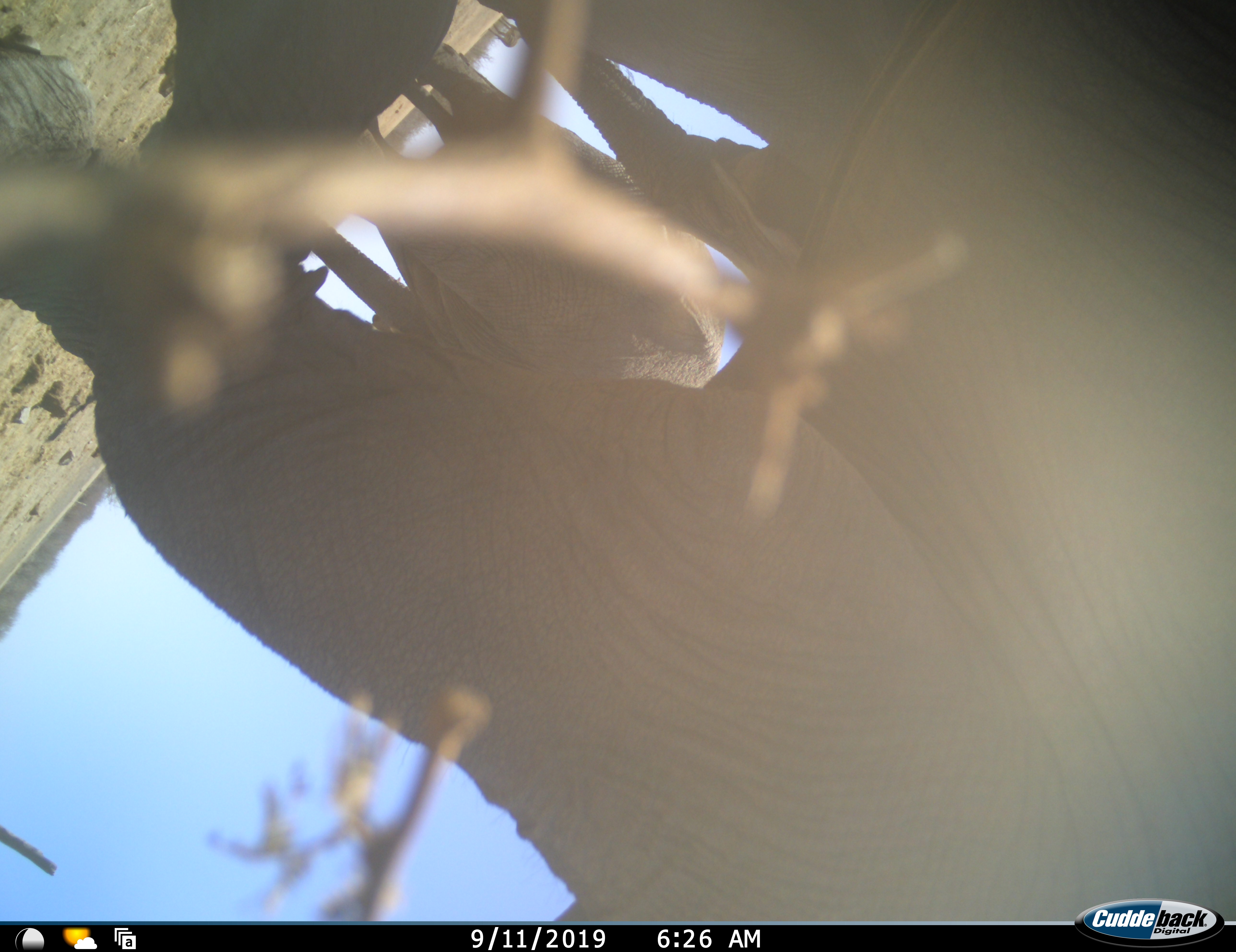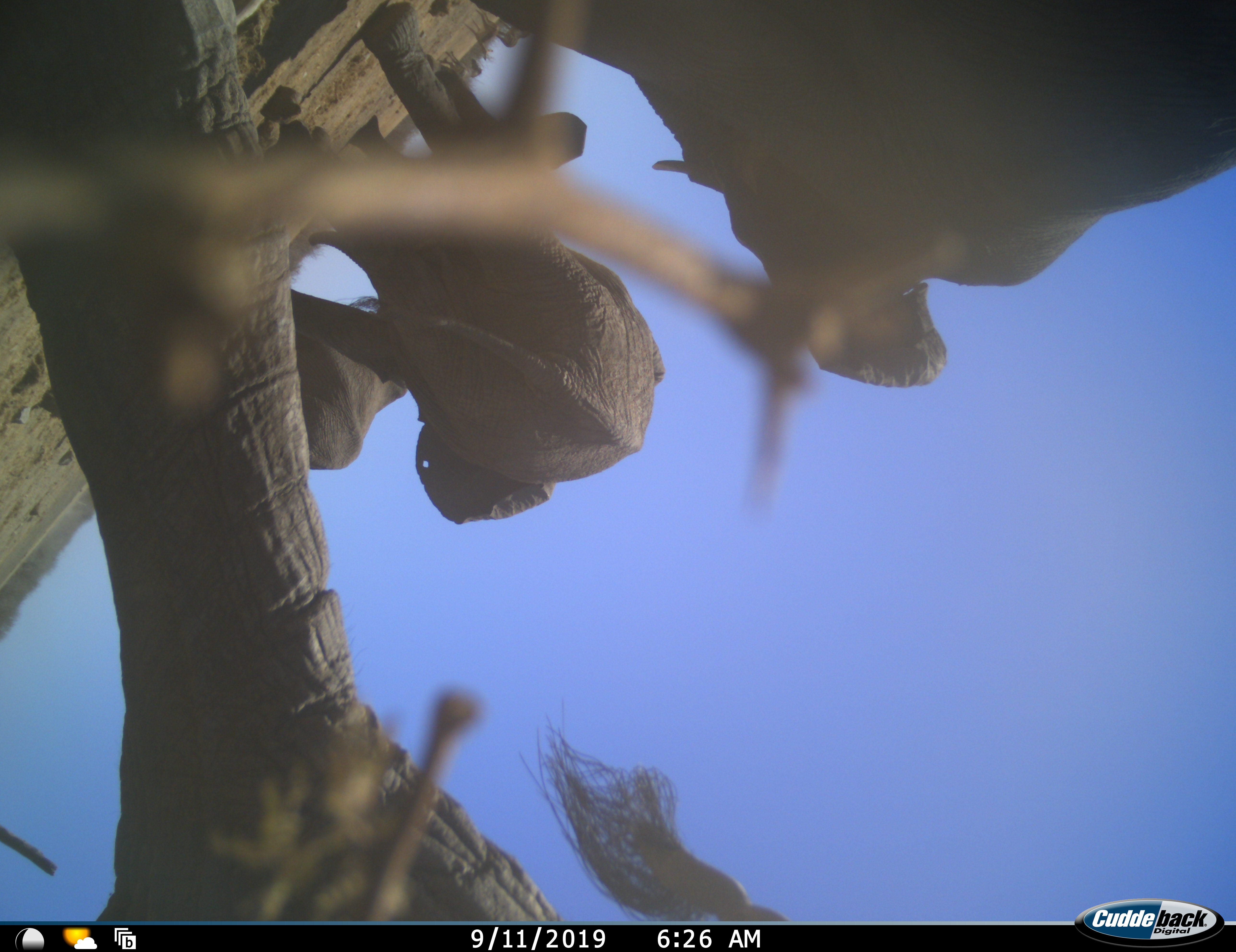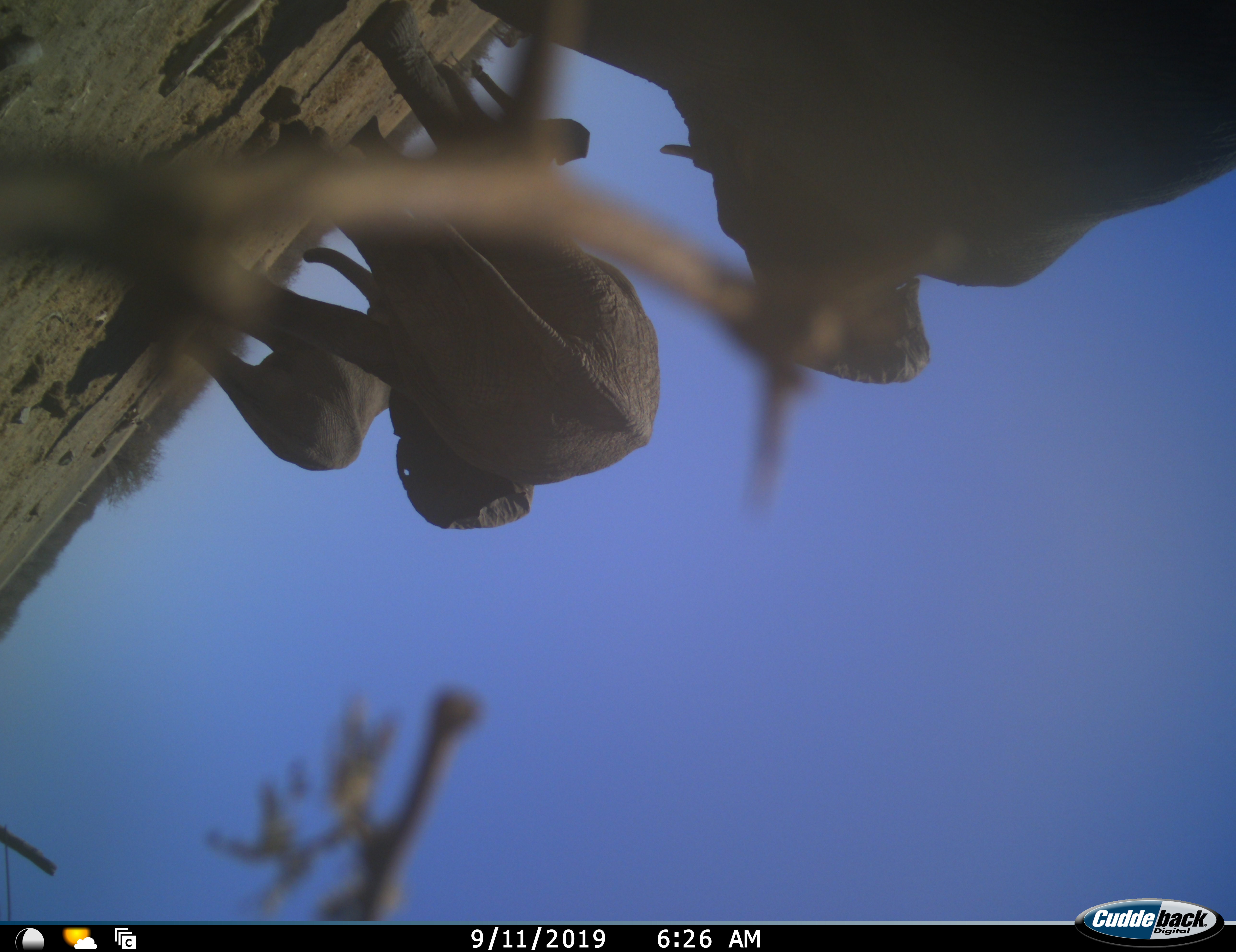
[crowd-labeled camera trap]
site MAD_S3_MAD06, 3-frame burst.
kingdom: Animalia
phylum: Chordata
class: Mammalia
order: Proboscidea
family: Elephantidae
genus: Loxodonta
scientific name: Loxodonta africana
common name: african bush elephant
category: elephant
Elephant (african bush elephant) (Loxodonta africana), count 4. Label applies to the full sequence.